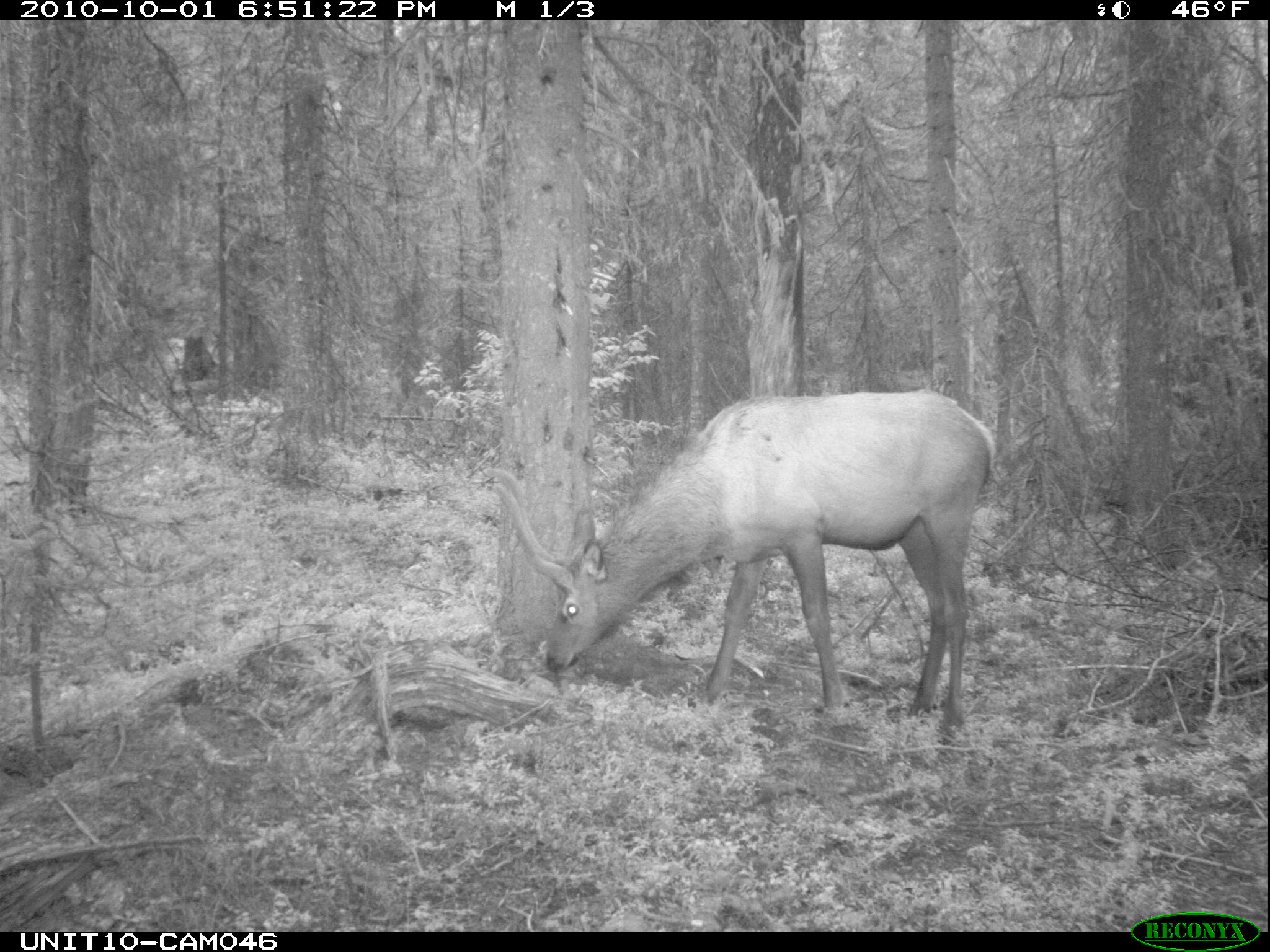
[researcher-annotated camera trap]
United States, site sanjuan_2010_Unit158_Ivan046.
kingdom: Animalia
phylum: Chordata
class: Mammalia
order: Artiodactyla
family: Cervidae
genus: Cervus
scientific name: Cervus elaphus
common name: red deer